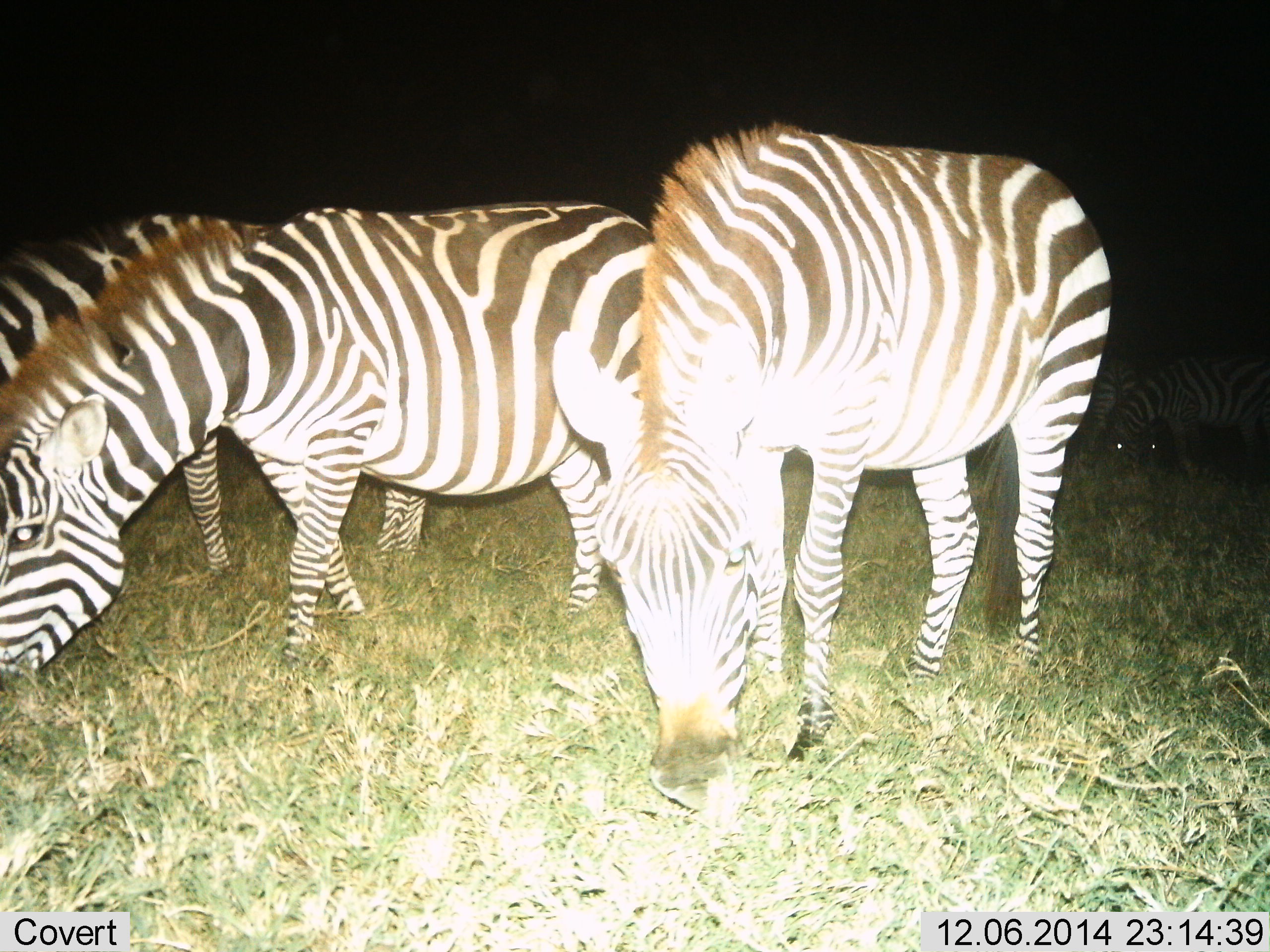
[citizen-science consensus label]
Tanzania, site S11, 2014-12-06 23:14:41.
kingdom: Animalia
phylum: Chordata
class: Mammalia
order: Perissodactyla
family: Equidae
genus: Equus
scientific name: Equus quagga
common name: plains zebra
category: zebra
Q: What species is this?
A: Zebra (plains zebra) (Equus quagga).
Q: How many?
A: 3.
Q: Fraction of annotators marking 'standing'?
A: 20%.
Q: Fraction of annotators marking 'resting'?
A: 0%.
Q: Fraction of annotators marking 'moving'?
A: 0%.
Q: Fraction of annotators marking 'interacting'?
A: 0%.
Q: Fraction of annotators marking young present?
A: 0%.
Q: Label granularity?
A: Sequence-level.